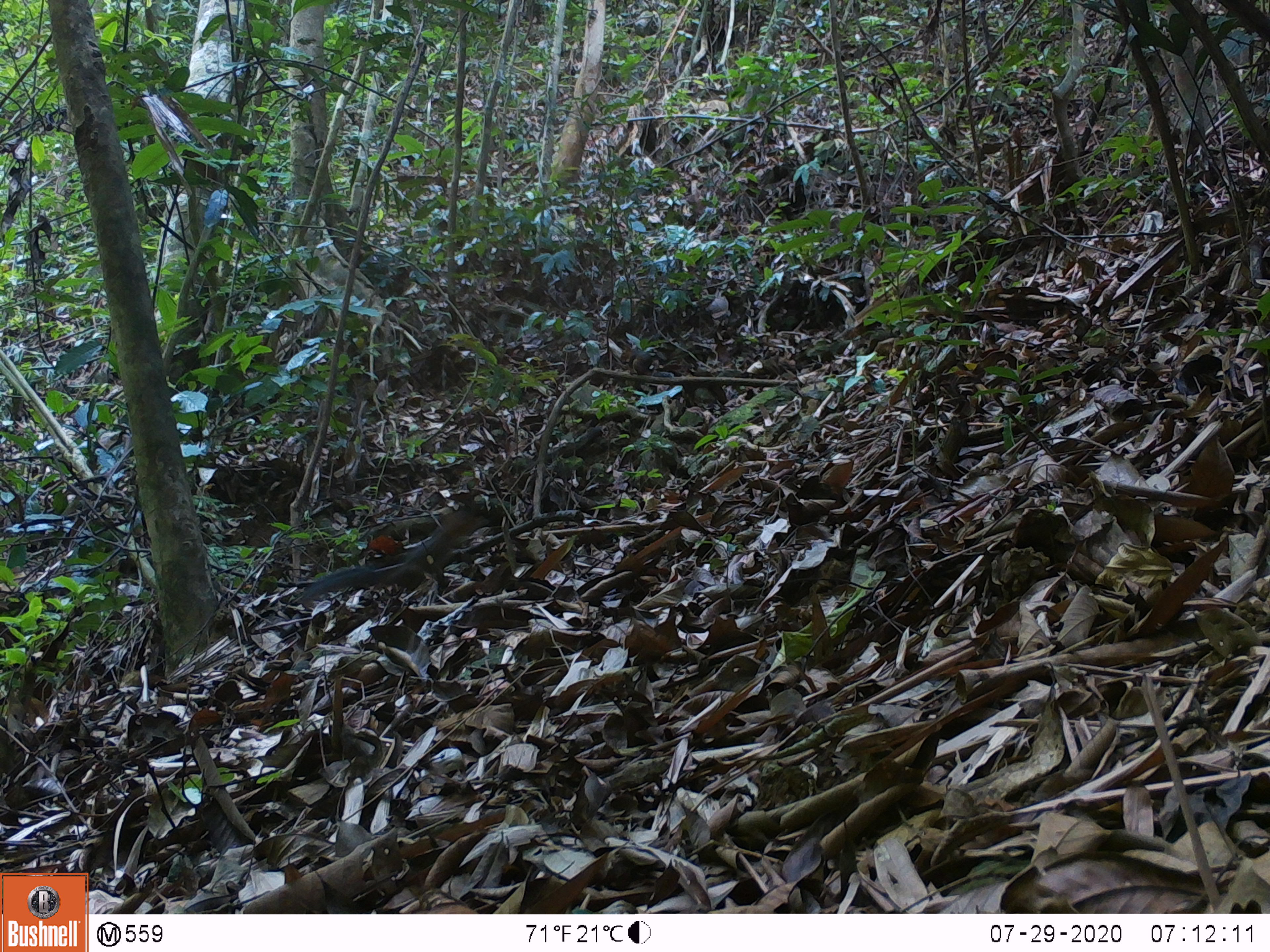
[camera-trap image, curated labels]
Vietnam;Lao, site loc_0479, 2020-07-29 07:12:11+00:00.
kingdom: Animalia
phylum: Chordata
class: Mammalia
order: Rodentia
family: Sciuridae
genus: Dremomys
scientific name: Dremomys rufigenis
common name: red-cheeked squirrel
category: red cheeked squirrel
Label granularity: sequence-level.